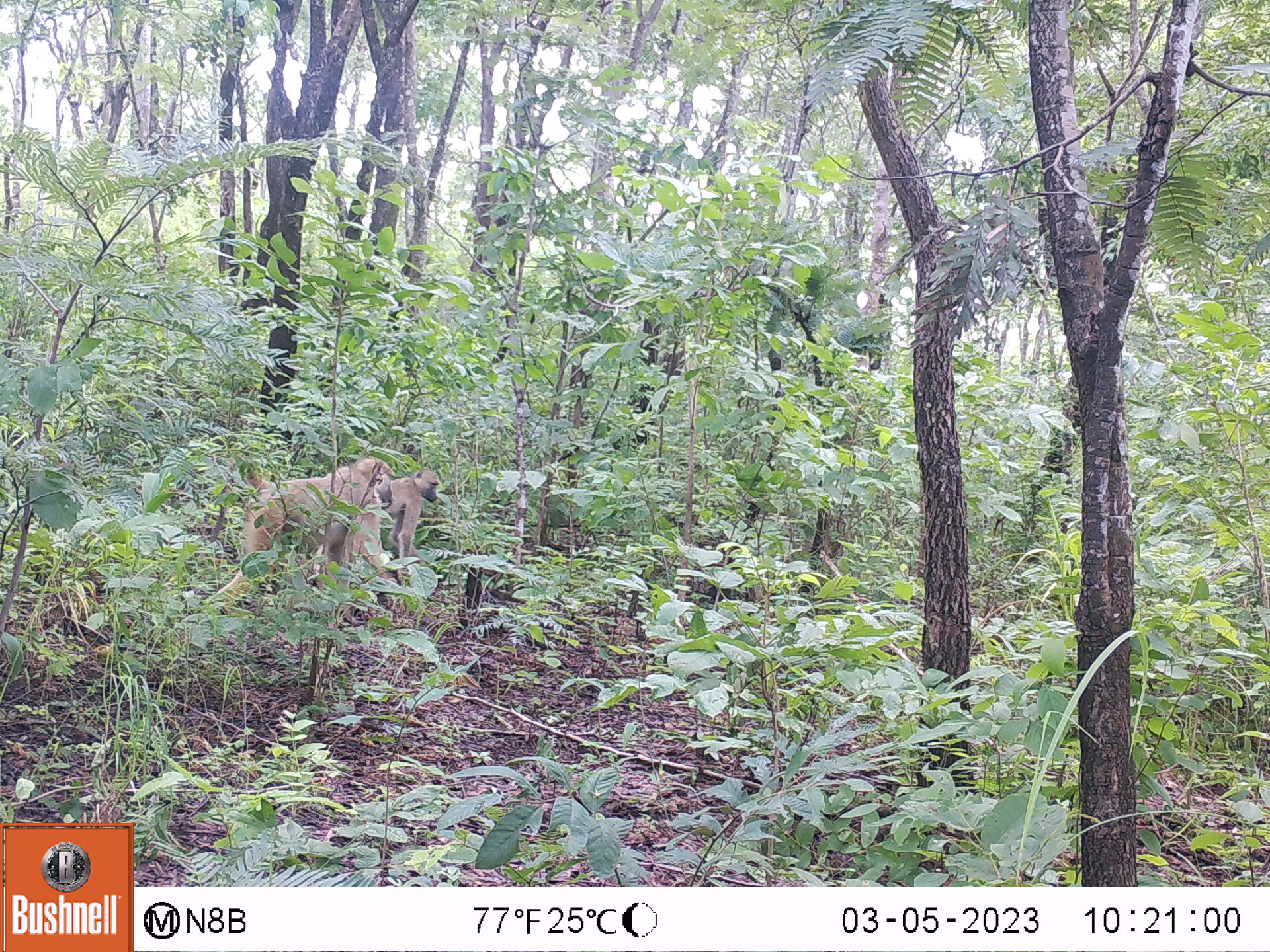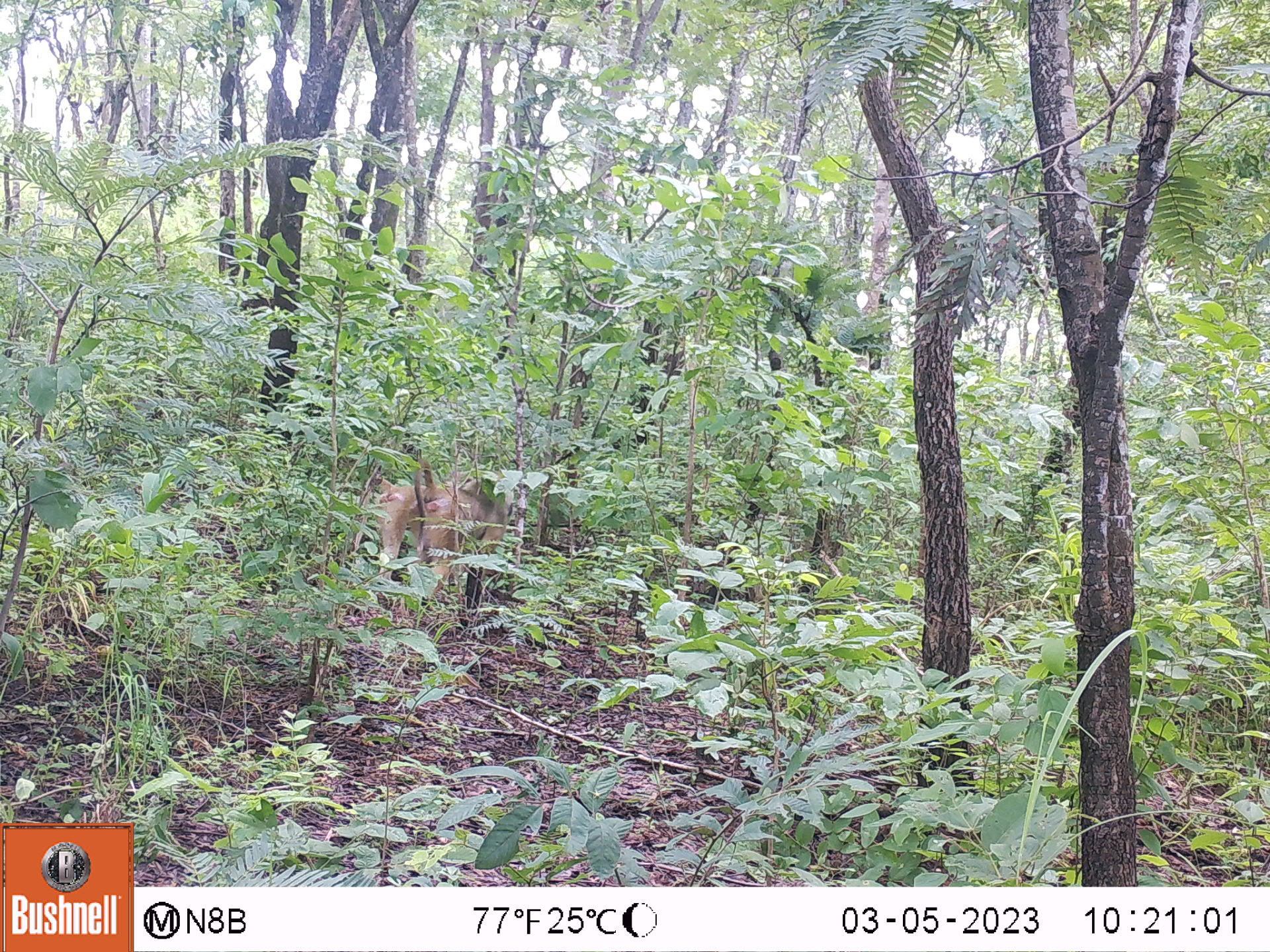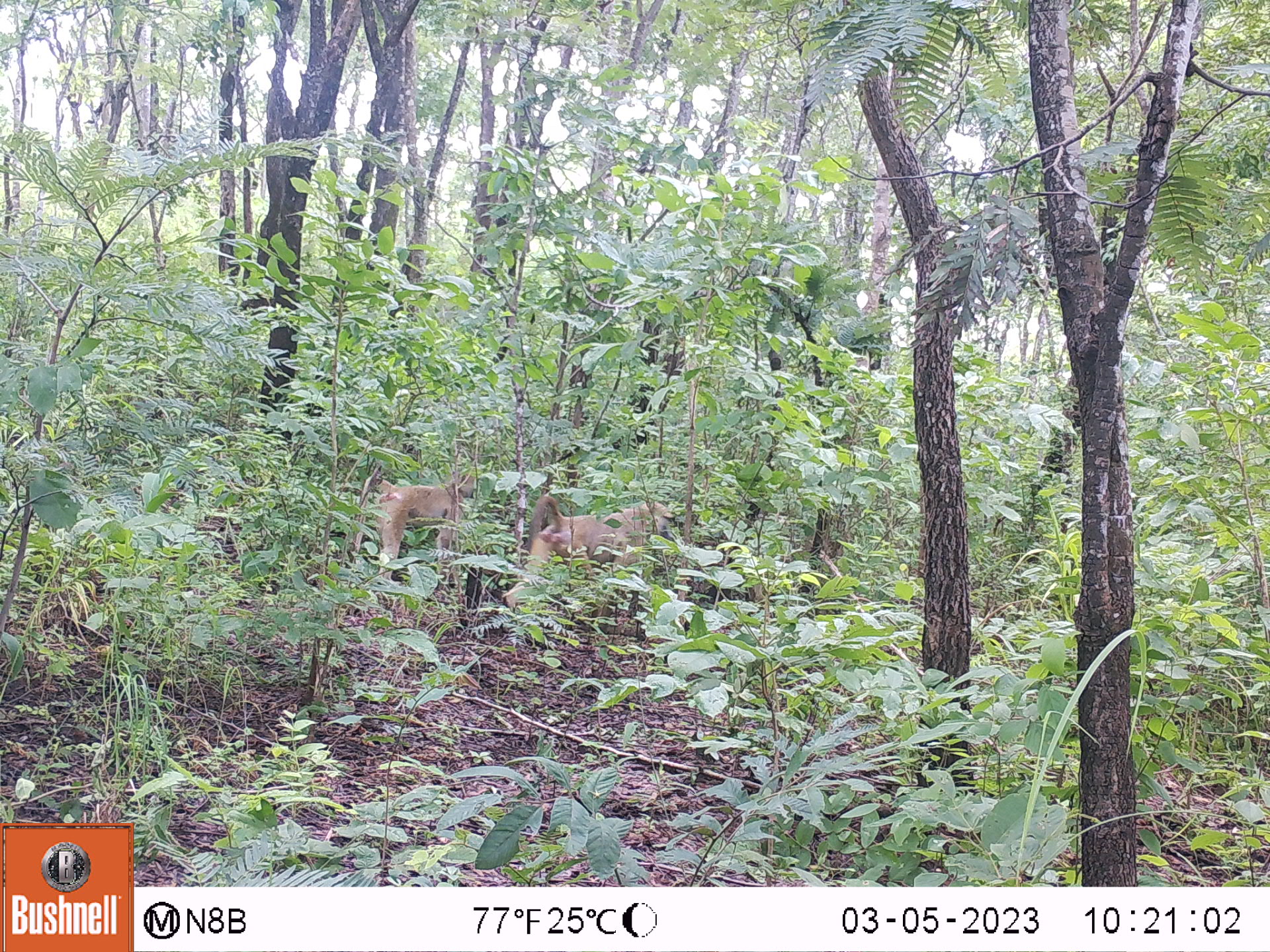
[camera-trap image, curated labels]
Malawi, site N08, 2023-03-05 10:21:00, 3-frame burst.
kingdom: Animalia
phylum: Chordata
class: Mammalia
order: Primates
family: Cercopithecidae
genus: Papio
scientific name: Papio cynocephalus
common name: yellow baboon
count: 2